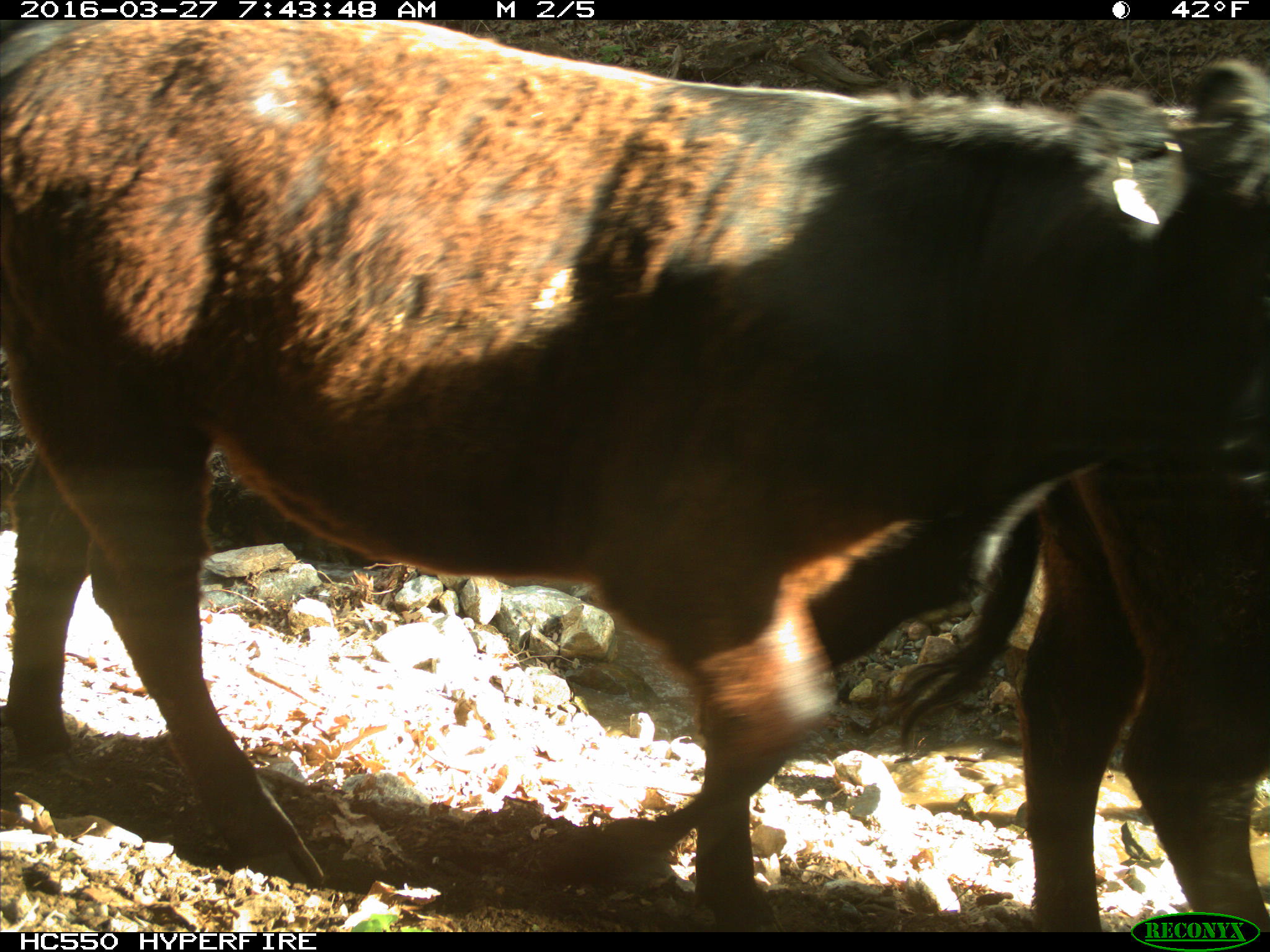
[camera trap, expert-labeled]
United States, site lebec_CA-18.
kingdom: Animalia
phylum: Chordata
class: Mammalia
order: Artiodactyla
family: Bovidae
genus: Bos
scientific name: Bos taurus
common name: domestic cow